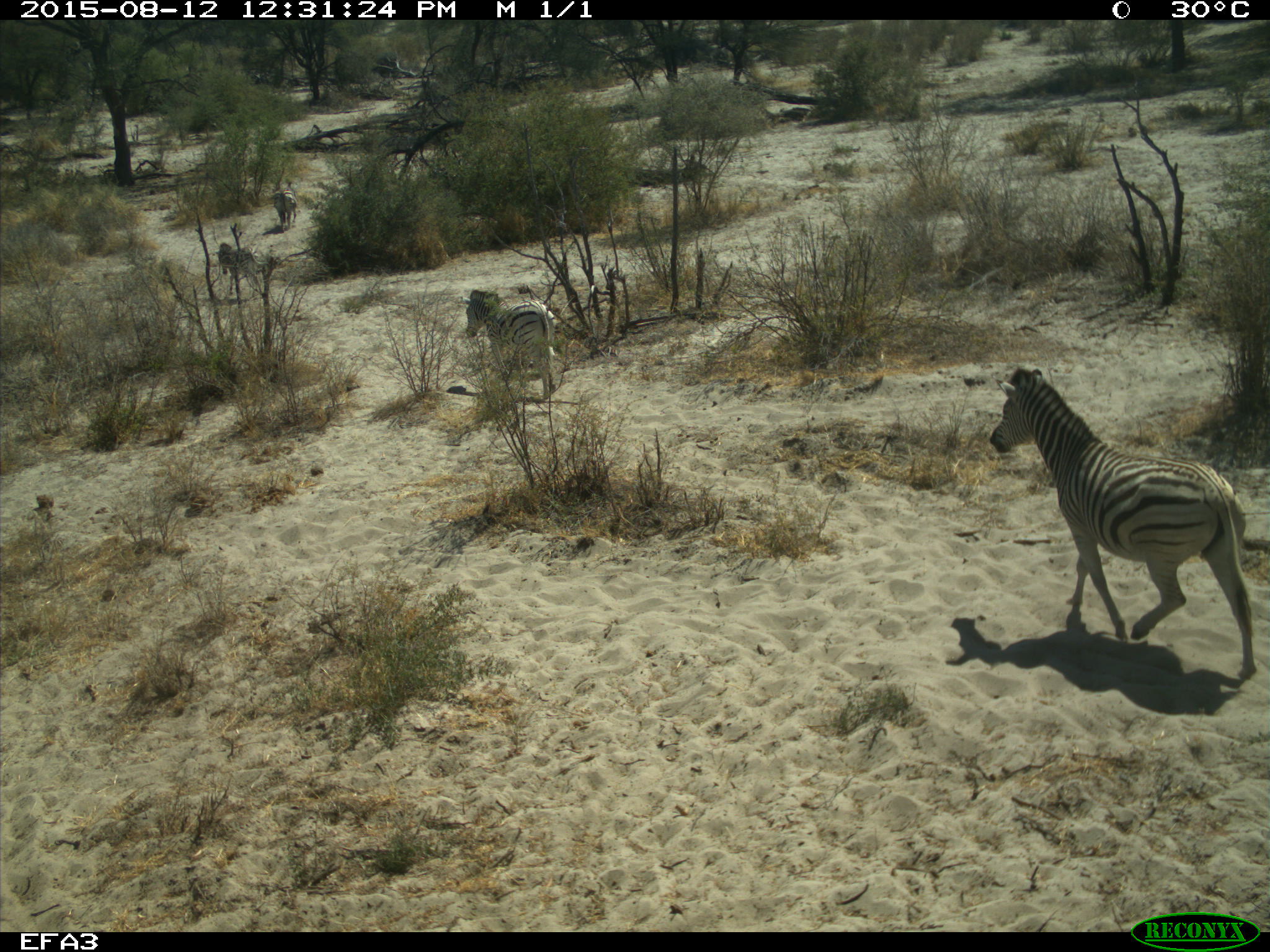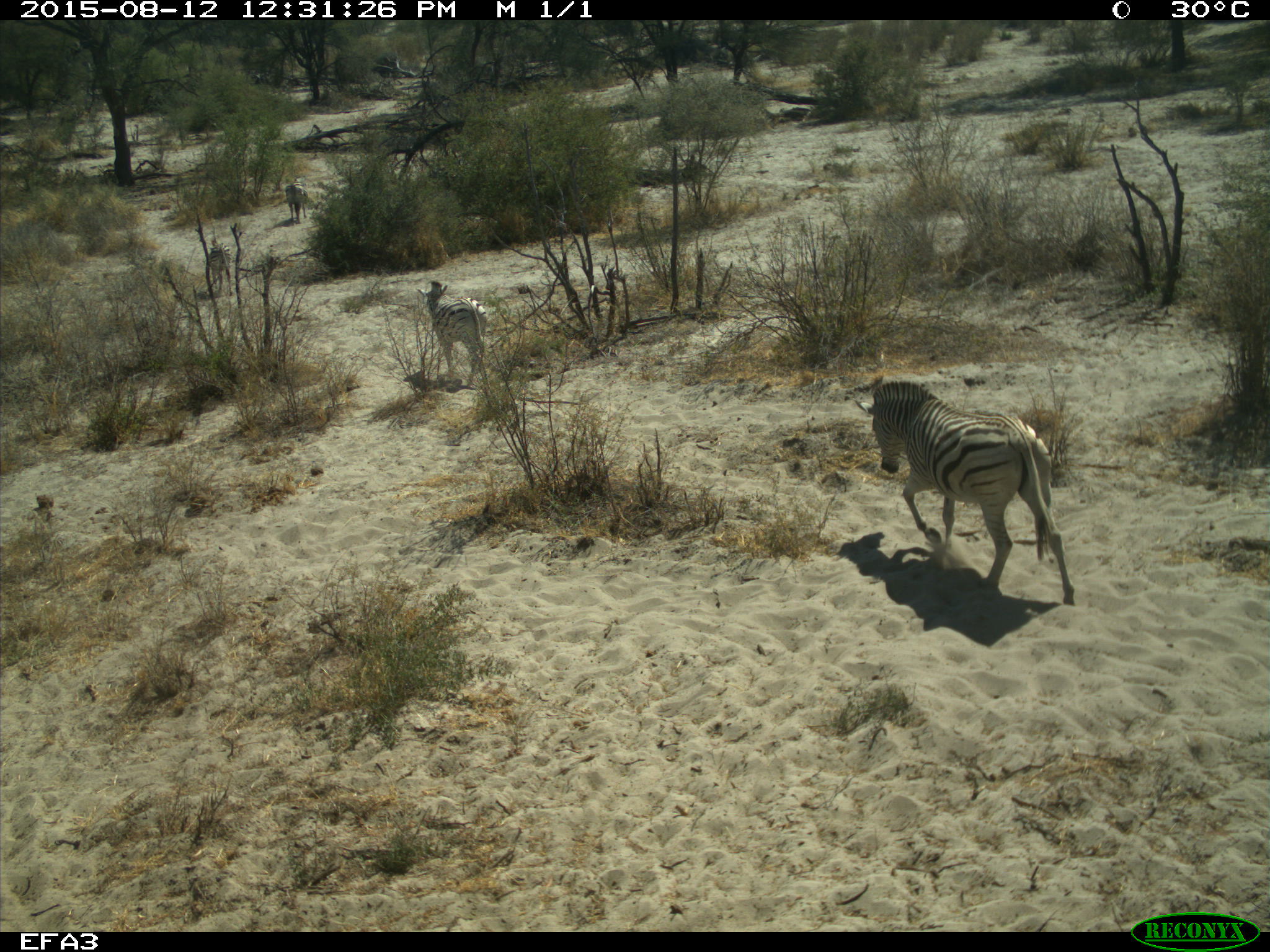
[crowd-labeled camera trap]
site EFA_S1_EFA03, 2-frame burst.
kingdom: Animalia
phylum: Chordata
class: Mammalia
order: Perissodactyla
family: Equidae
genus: Equus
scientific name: Equus quagga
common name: plains zebra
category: zebraplains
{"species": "zebraplains (plains zebra) (Equus quagga)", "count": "4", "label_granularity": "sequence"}